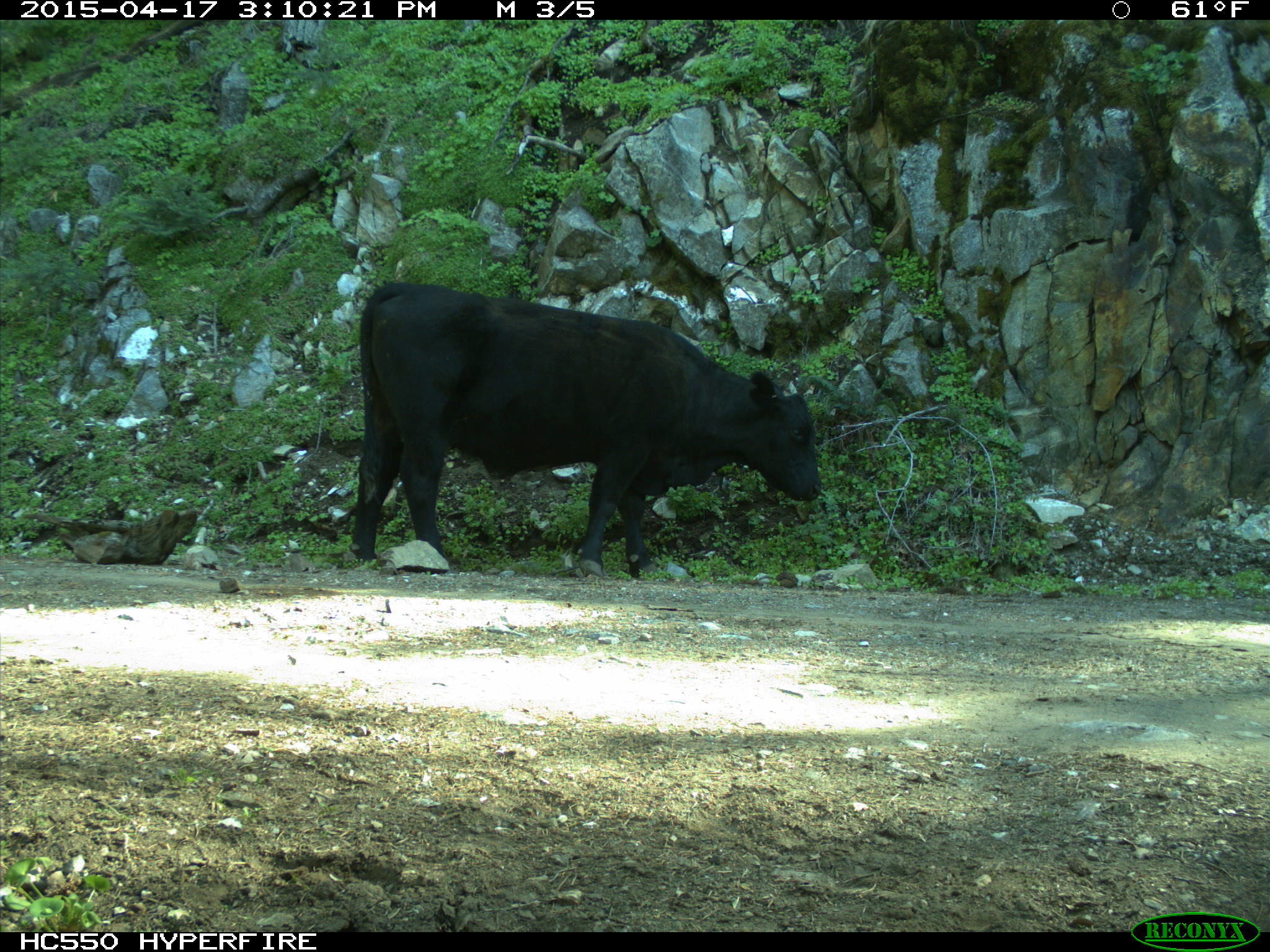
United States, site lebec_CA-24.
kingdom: Animalia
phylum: Chordata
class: Mammalia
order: Artiodactyla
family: Bovidae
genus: Bos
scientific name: Bos taurus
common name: domestic cow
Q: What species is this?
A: Bos taurus (domestic cow).